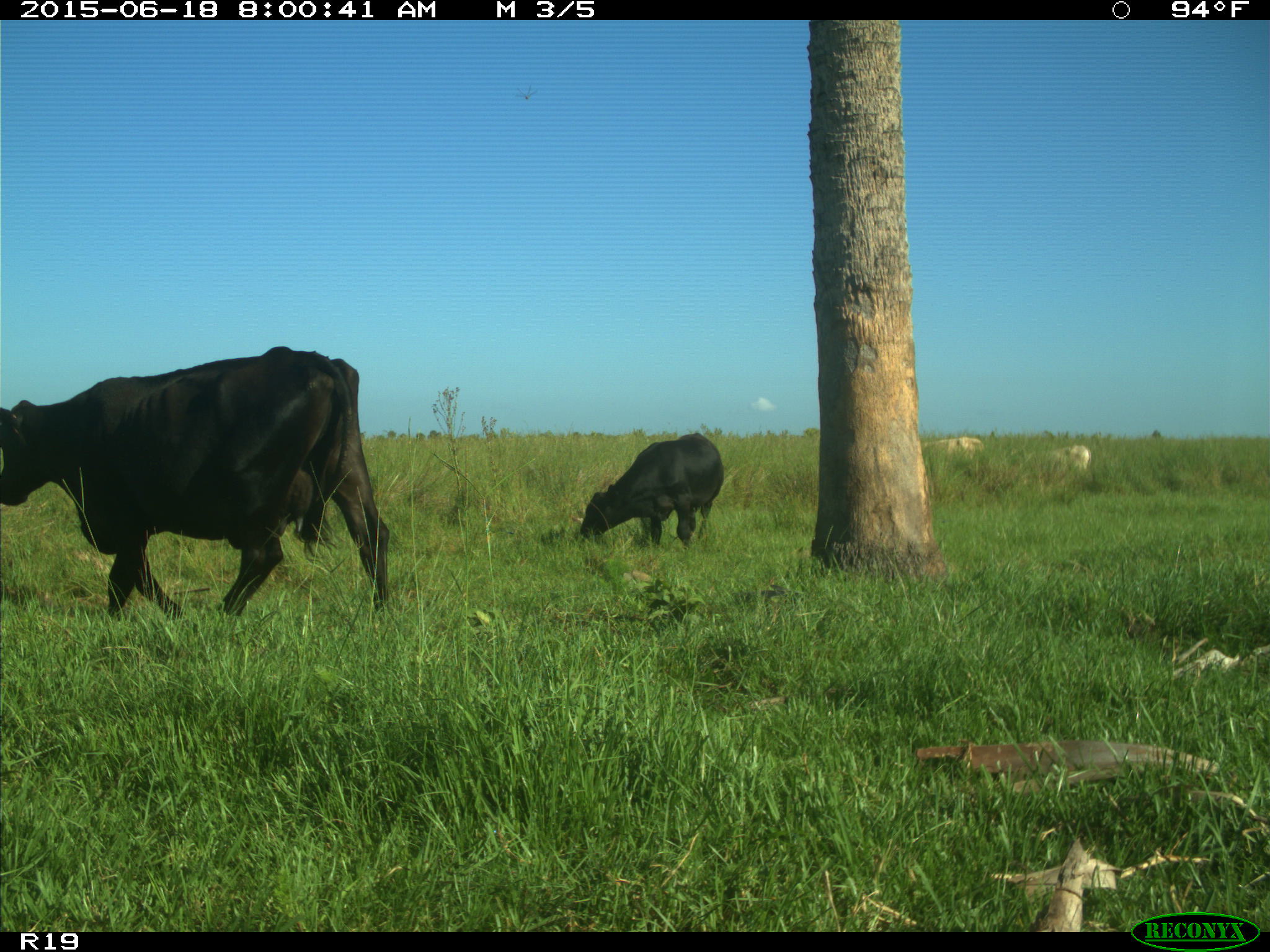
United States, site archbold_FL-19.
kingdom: Animalia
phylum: Chordata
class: Mammalia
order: Artiodactyla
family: Bovidae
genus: Bos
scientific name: Bos taurus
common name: domestic cow